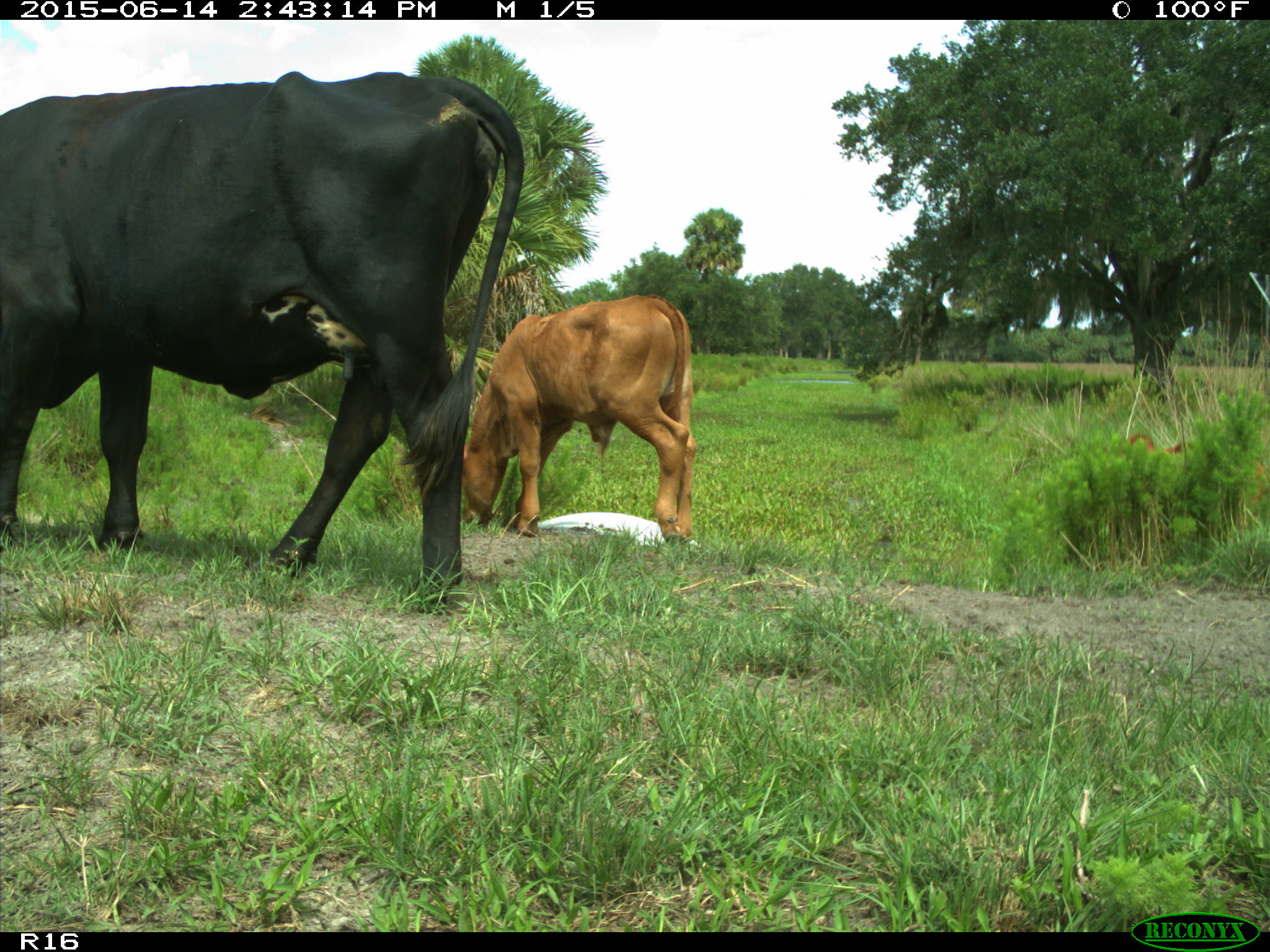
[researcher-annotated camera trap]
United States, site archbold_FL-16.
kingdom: Animalia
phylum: Chordata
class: Mammalia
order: Artiodactyla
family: Bovidae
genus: Bos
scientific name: Bos taurus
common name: domestic cow